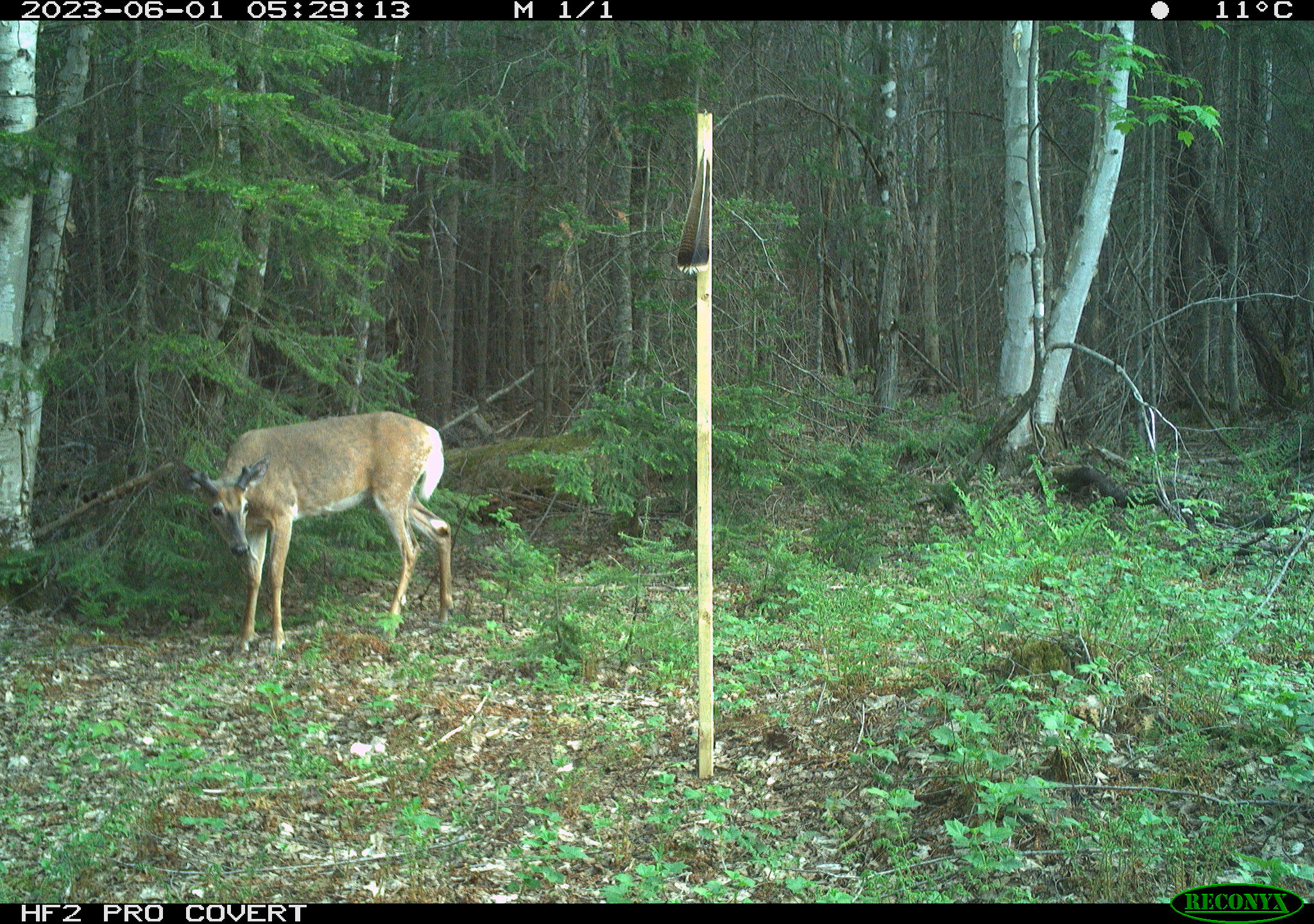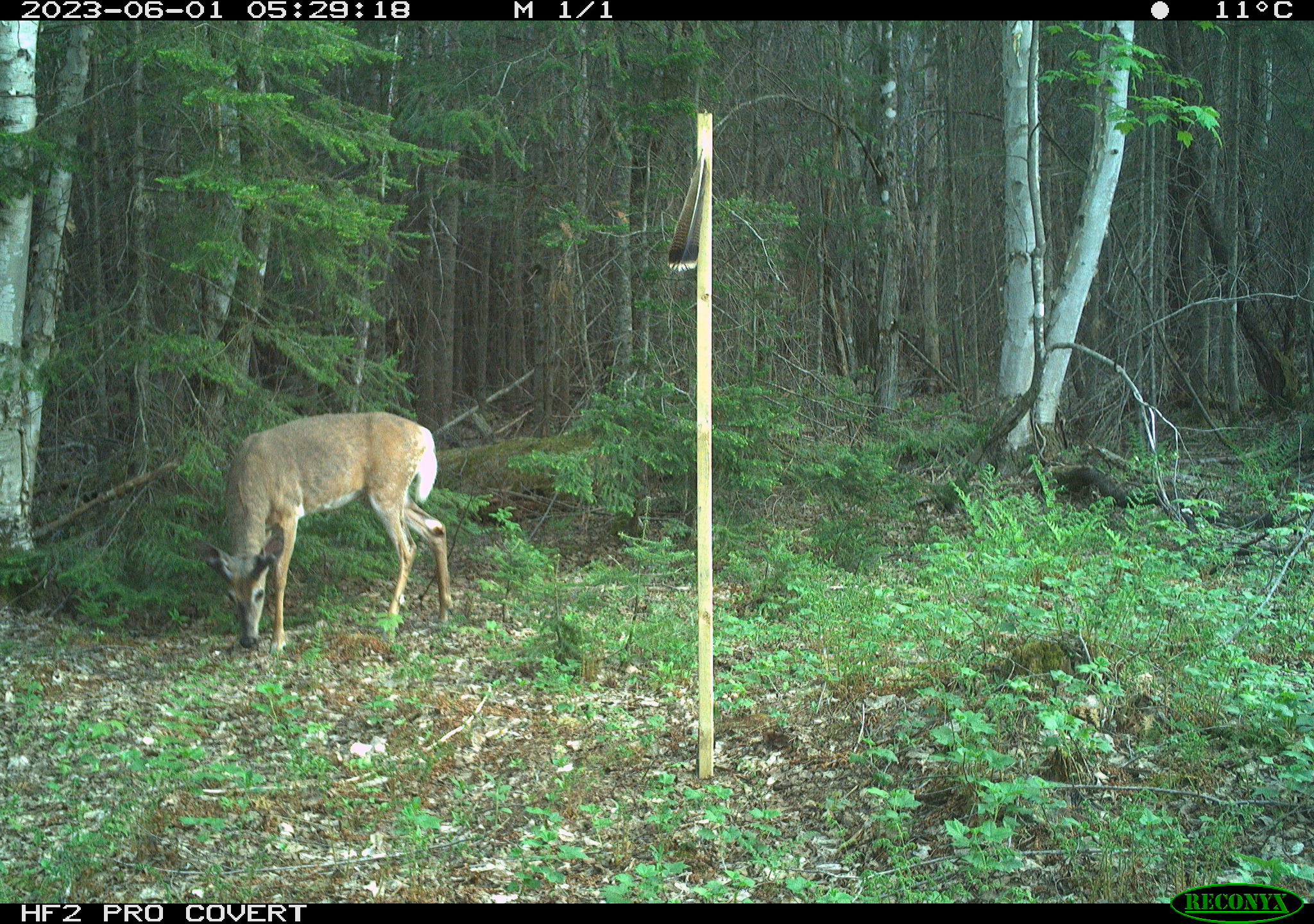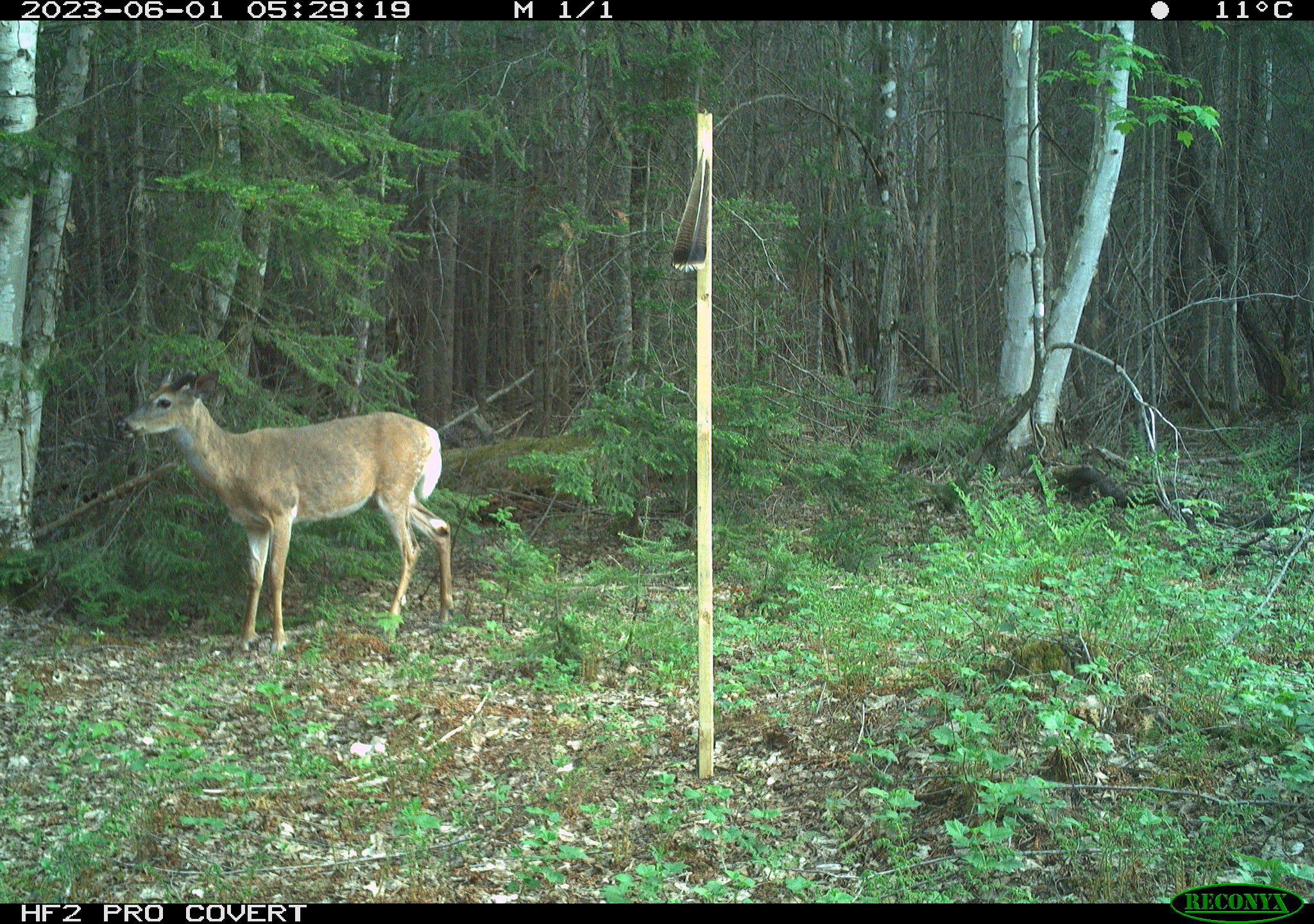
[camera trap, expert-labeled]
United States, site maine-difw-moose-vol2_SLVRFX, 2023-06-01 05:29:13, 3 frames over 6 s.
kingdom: Animalia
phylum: Chordata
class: Mammalia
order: Artiodactyla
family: Cervidae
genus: Odocoileus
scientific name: Odocoileus virginianus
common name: white-tailed deer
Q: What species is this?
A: White-tailed deer (Odocoileus virginianus).